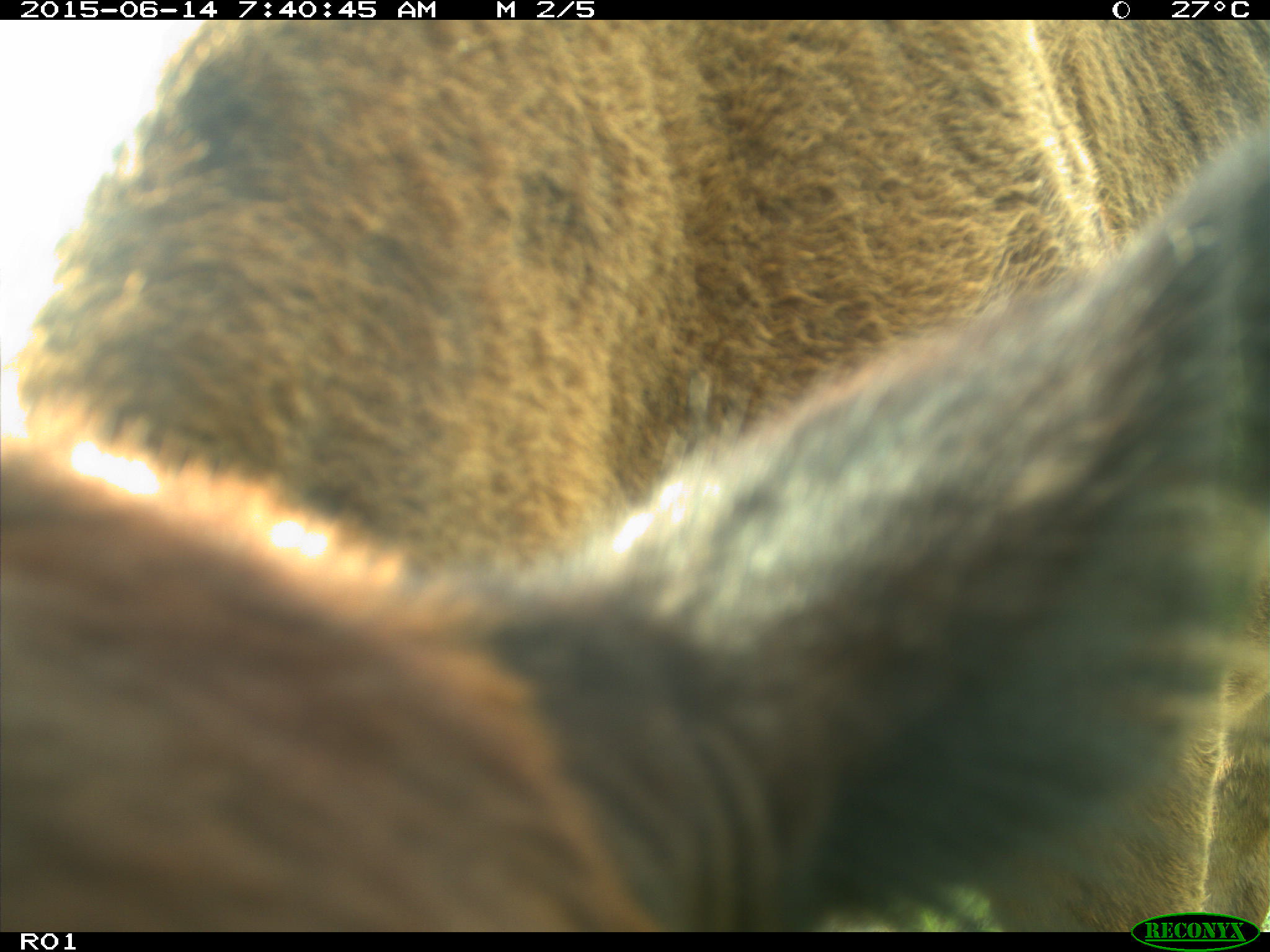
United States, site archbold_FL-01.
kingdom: Animalia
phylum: Chordata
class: Mammalia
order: Artiodactyla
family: Bovidae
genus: Bos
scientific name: Bos taurus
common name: domestic cow